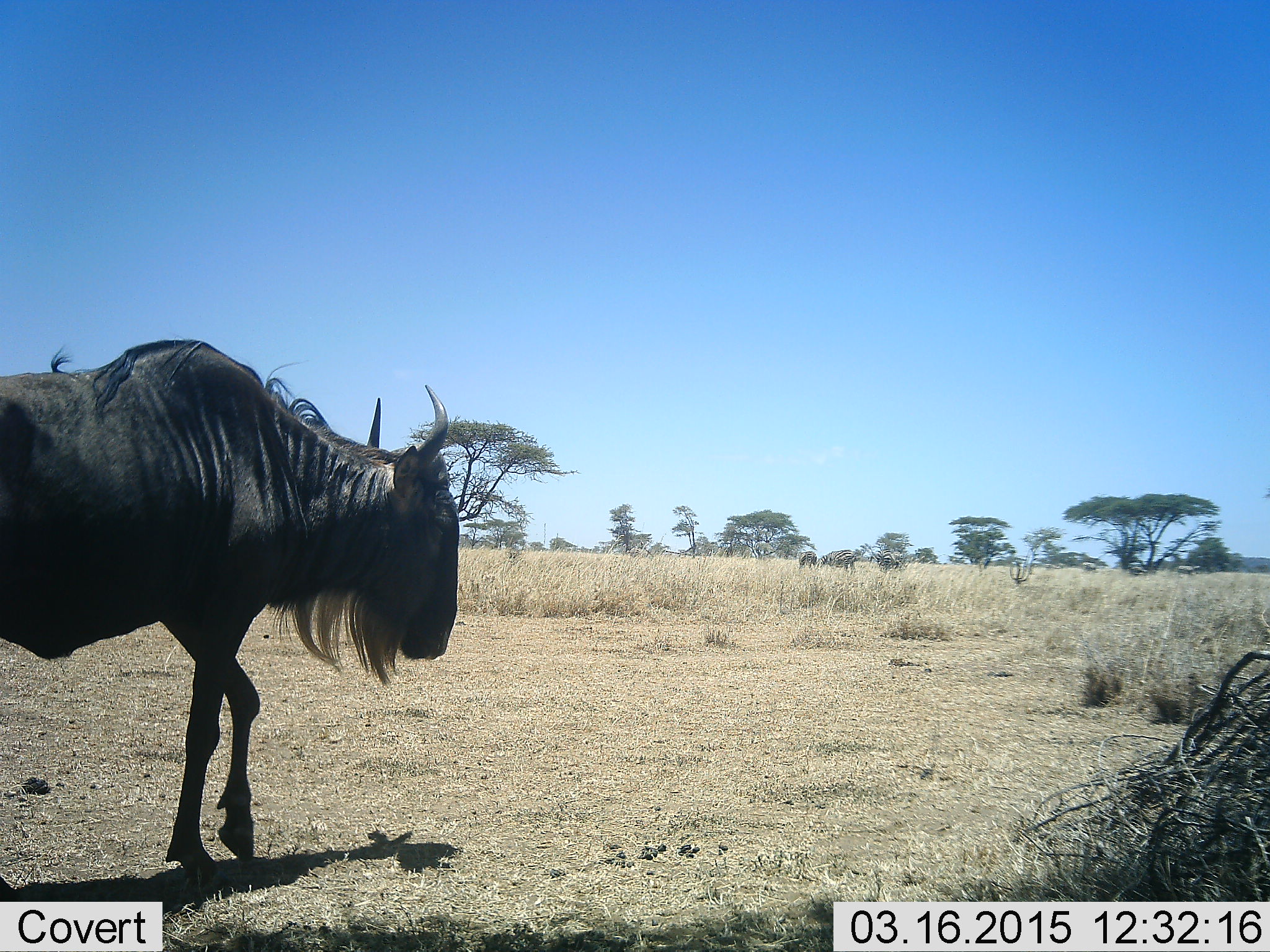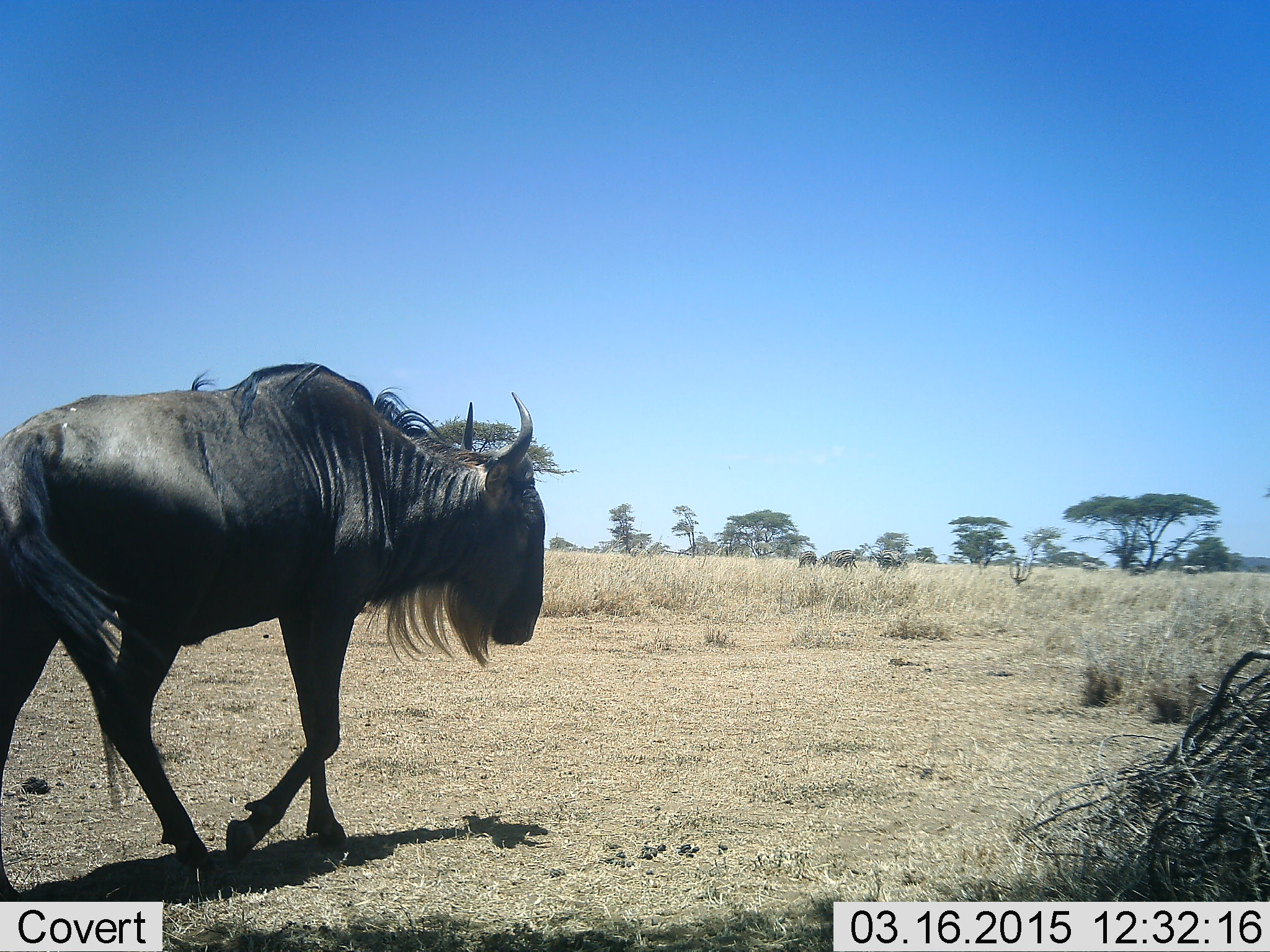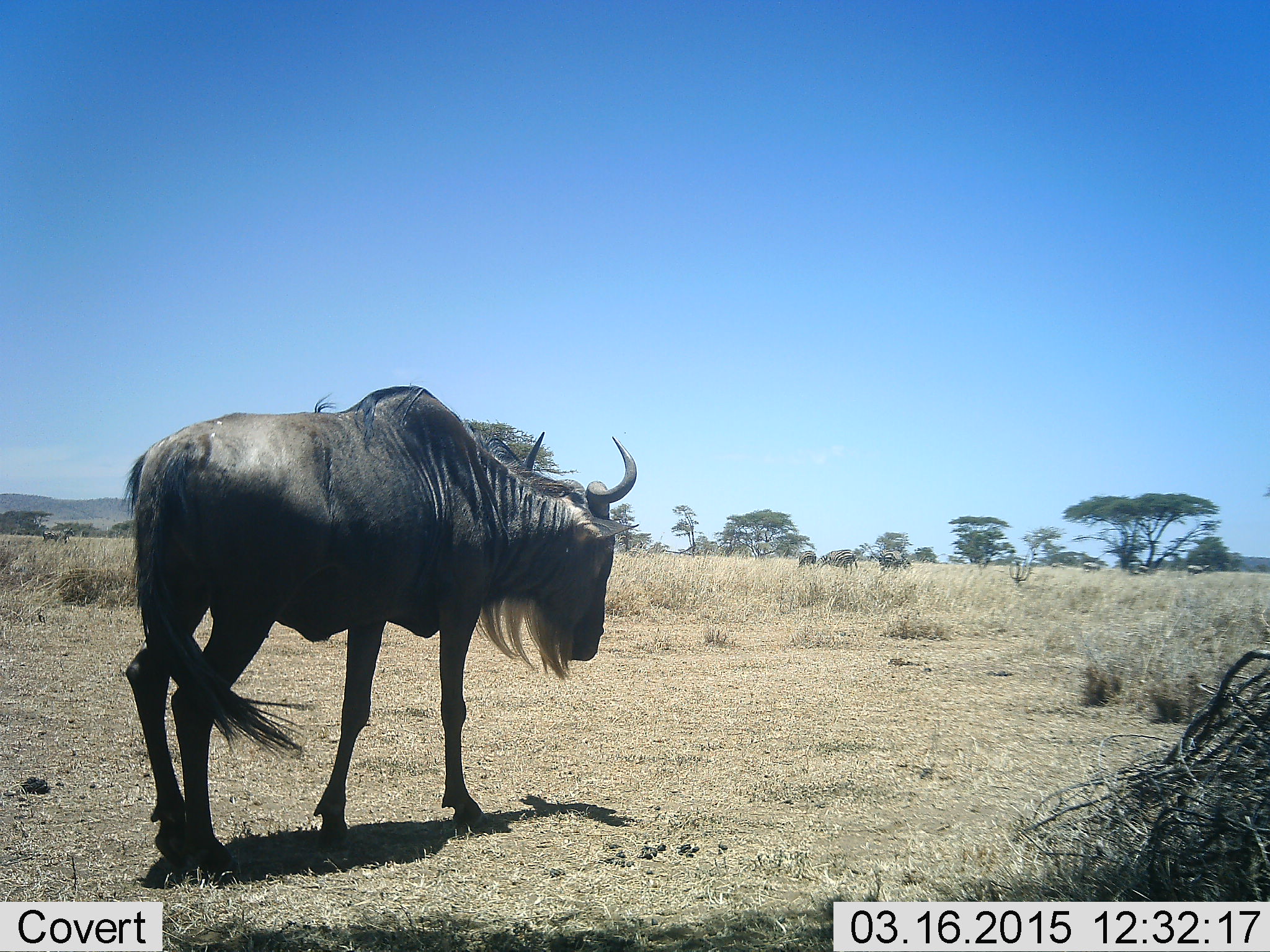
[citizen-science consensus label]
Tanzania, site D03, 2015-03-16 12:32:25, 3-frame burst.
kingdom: Animalia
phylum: Chordata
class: Mammalia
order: Artiodactyla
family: Bovidae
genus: Connochaetes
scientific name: Connochaetes taurinus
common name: blue wildebeest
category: wildebeest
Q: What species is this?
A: Wildebeest (blue wildebeest) (Connochaetes taurinus).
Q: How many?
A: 5.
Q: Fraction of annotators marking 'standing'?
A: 45%.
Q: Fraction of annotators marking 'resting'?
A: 0%.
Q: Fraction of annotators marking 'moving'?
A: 100%.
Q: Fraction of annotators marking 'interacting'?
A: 0%.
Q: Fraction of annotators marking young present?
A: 0%.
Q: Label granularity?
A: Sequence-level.